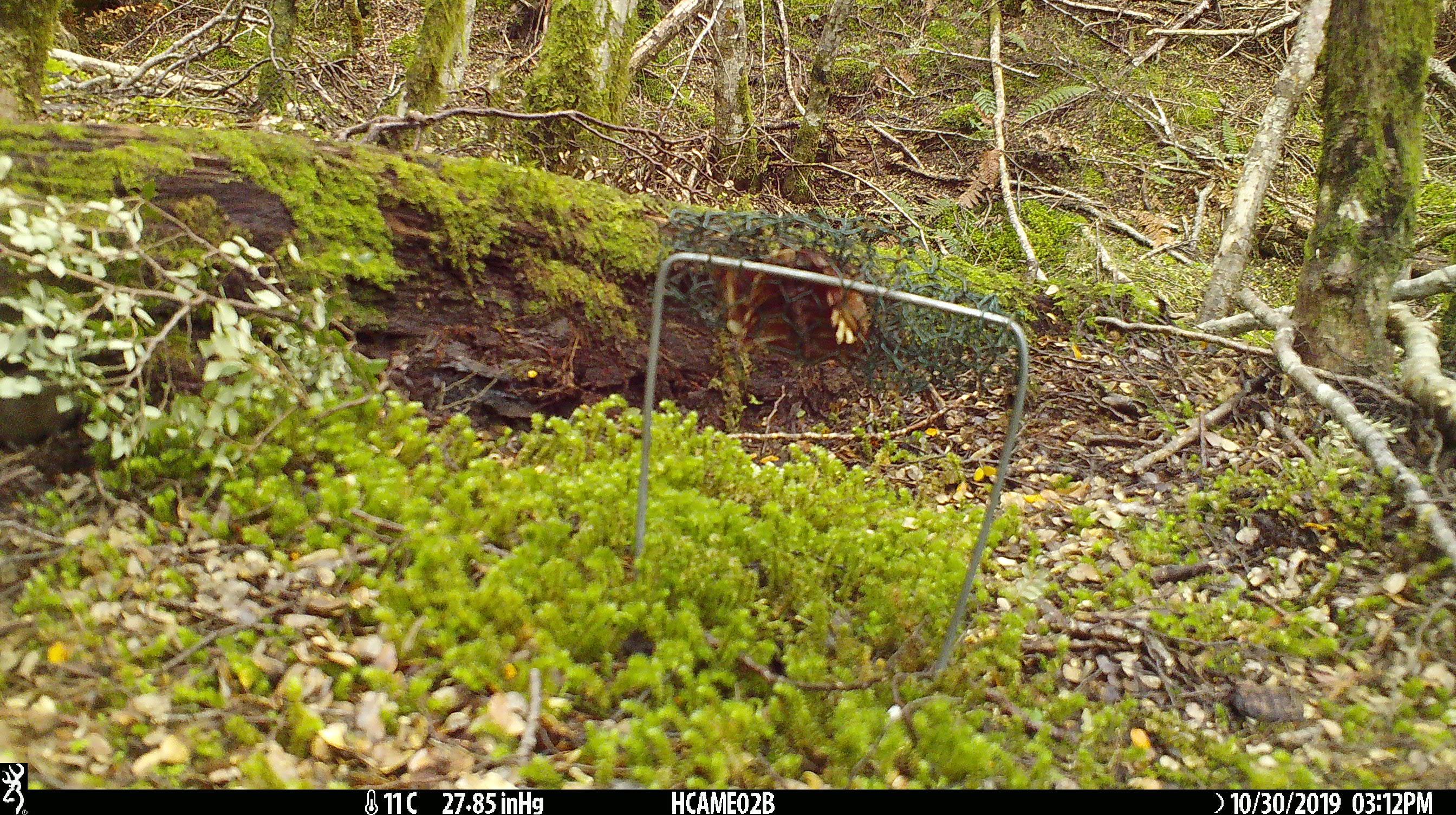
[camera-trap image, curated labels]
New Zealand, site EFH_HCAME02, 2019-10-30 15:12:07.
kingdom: Animalia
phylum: Chordata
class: Mammalia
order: Rodentia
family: Muridae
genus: Mus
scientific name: Mus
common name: mouse